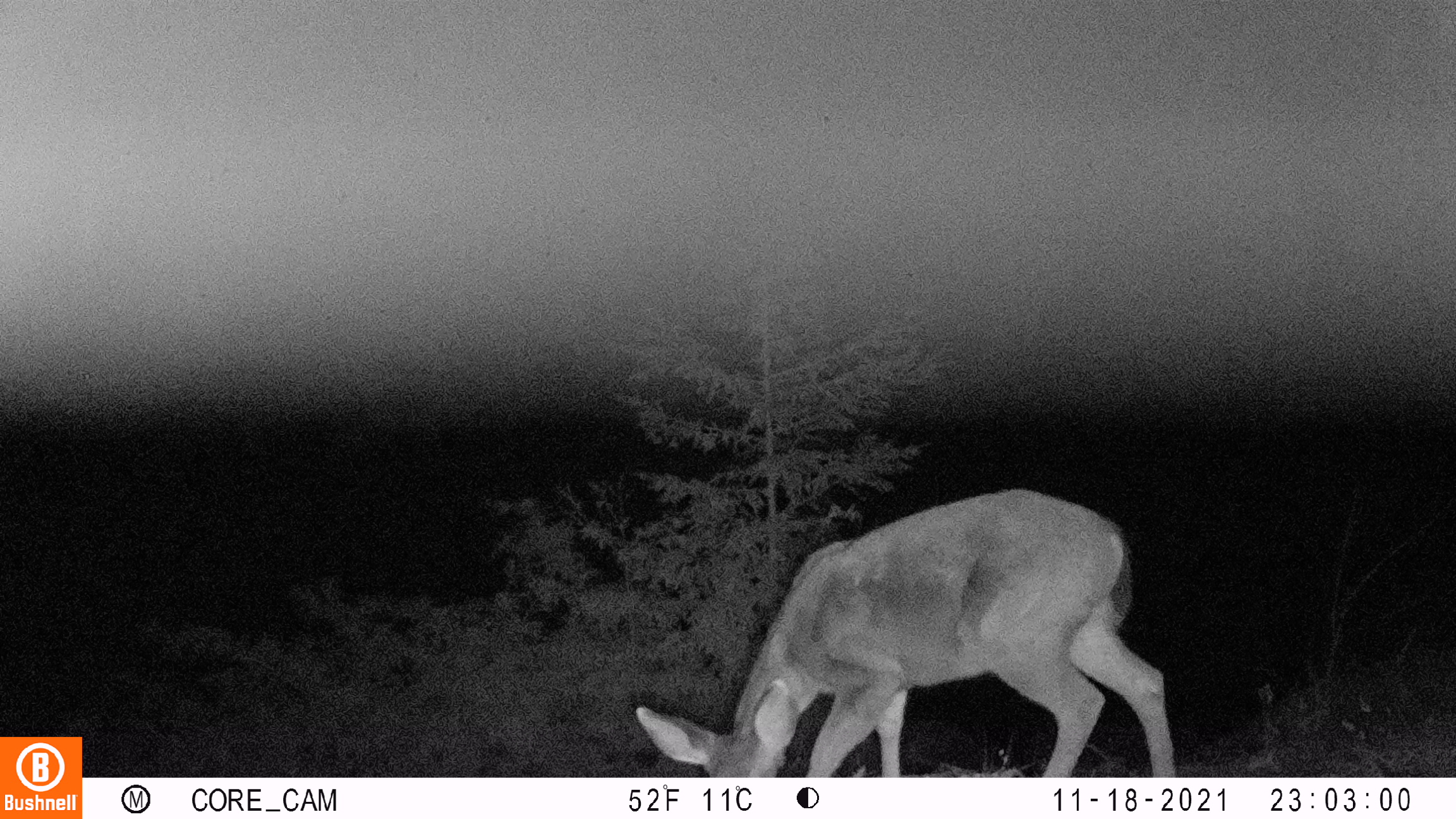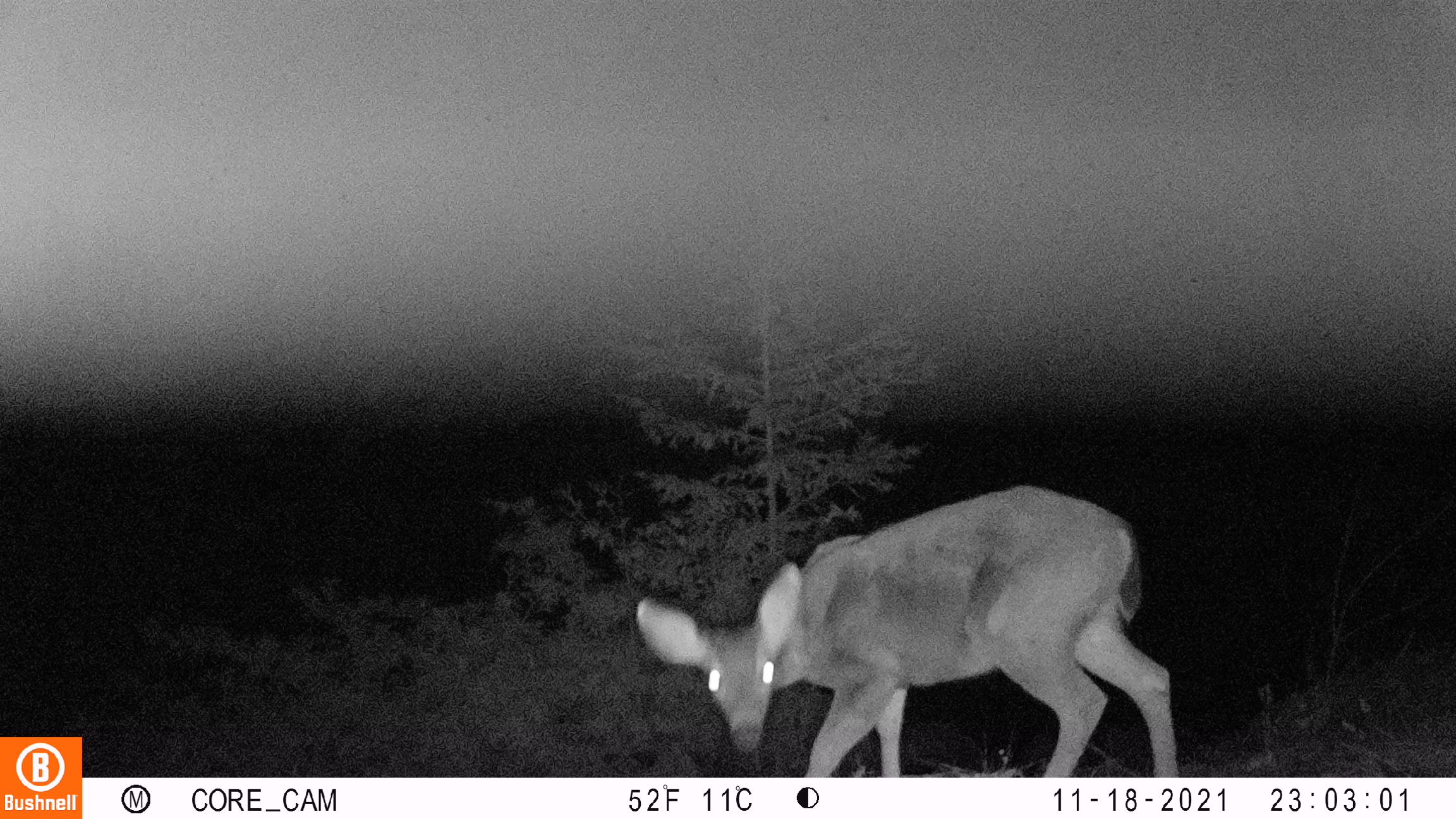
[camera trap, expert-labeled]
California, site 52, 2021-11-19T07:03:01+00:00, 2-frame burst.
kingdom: Animalia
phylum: Chordata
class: Mammalia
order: Artiodactyla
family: Cervidae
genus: Odocoileus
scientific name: Odocoileus hemionus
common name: mule deer